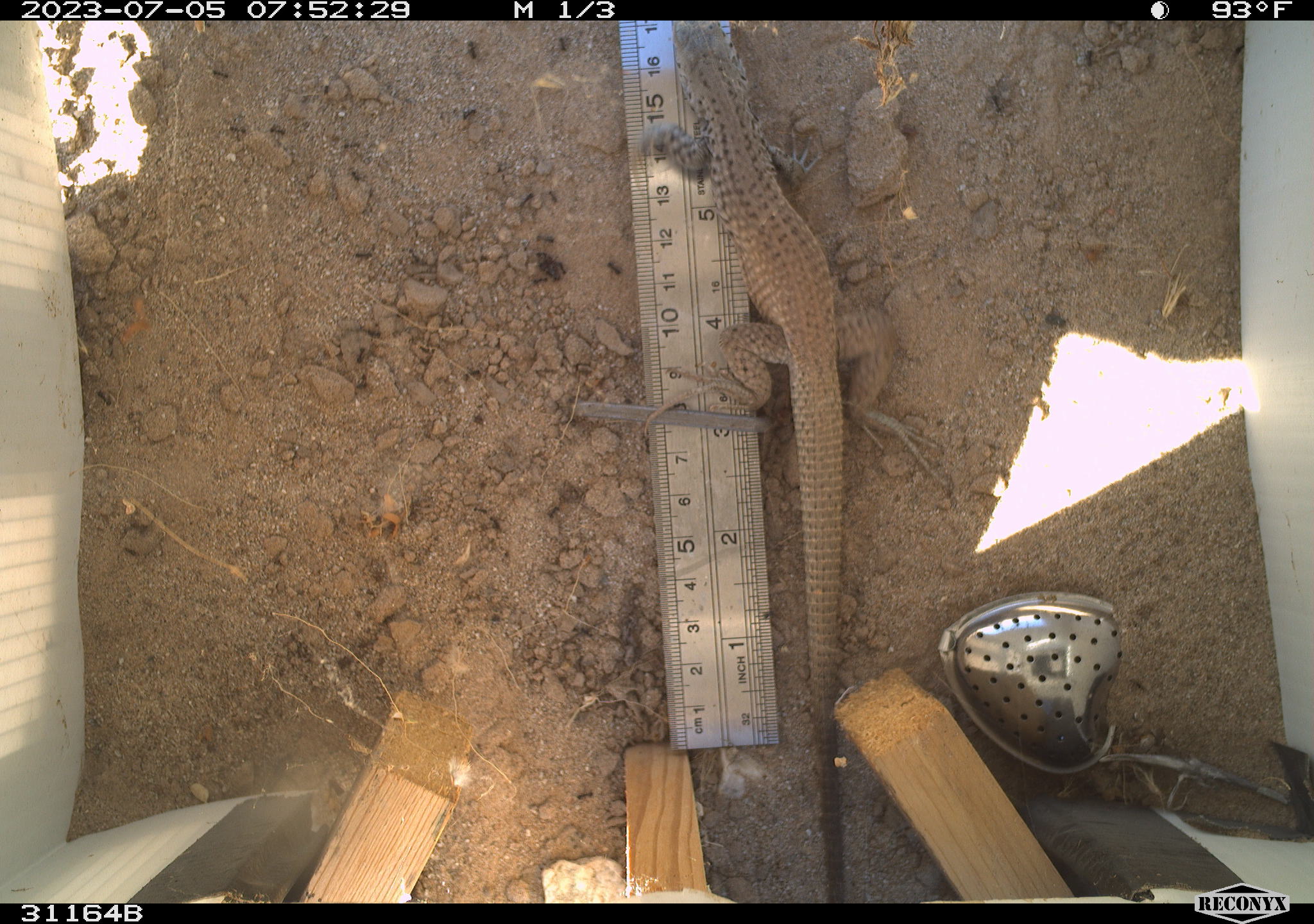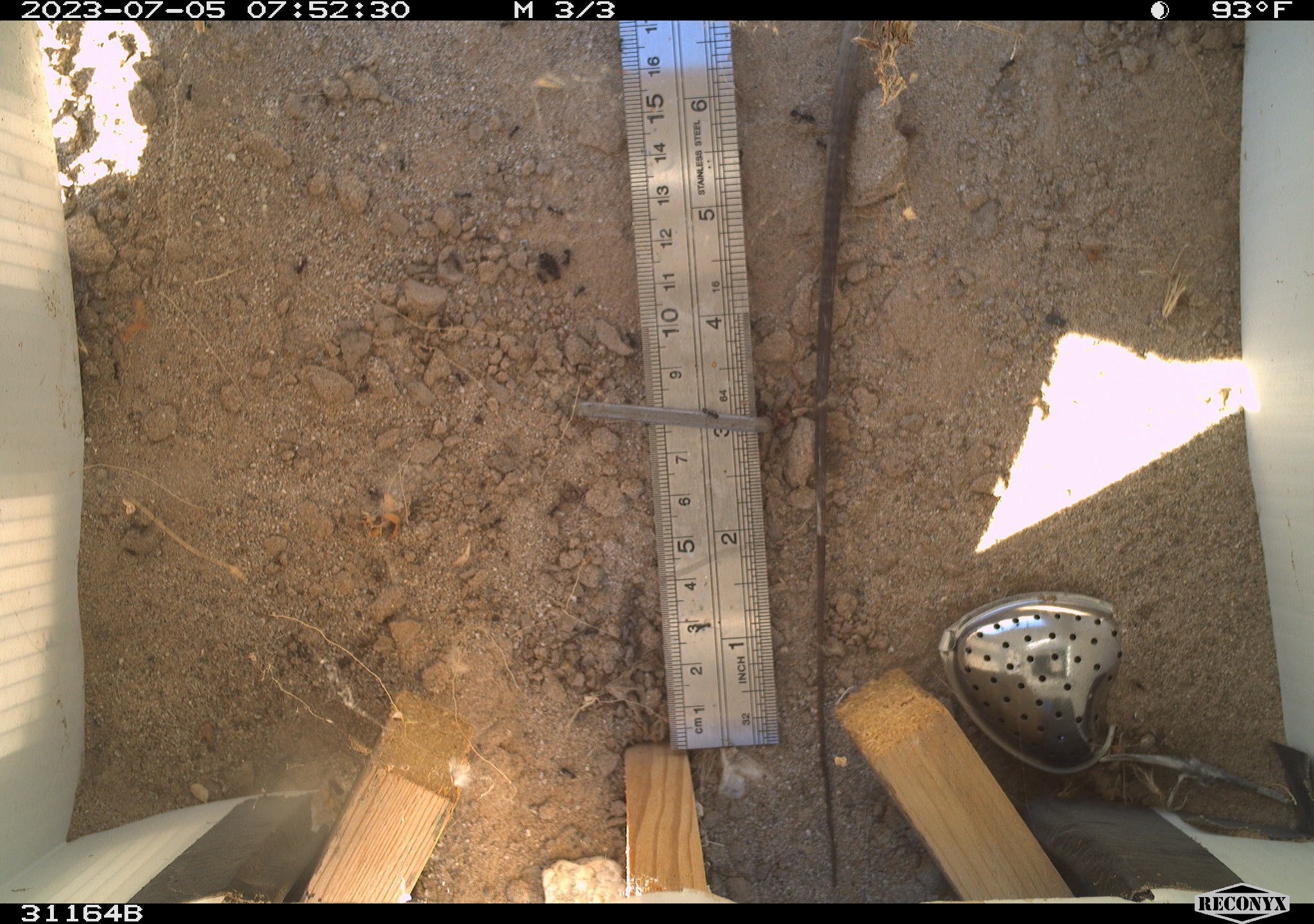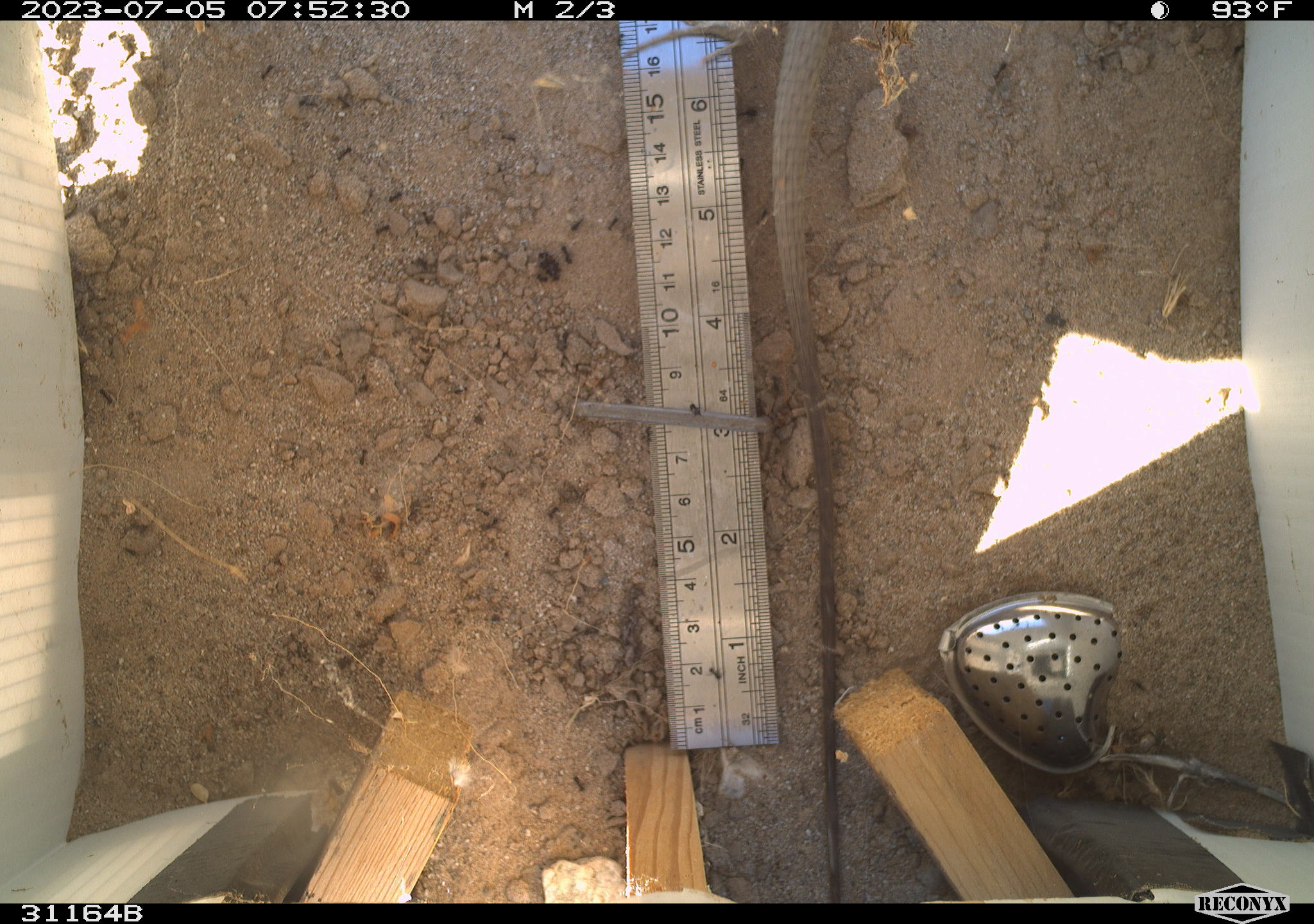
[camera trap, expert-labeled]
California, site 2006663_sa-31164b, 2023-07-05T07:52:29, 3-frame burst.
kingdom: Animalia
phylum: Chordata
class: Reptilia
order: Squamata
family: Teiidae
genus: Aspidoscelis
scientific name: Aspidoscelis tigris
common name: western whiptail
Western whiptail (Aspidoscelis tigris).